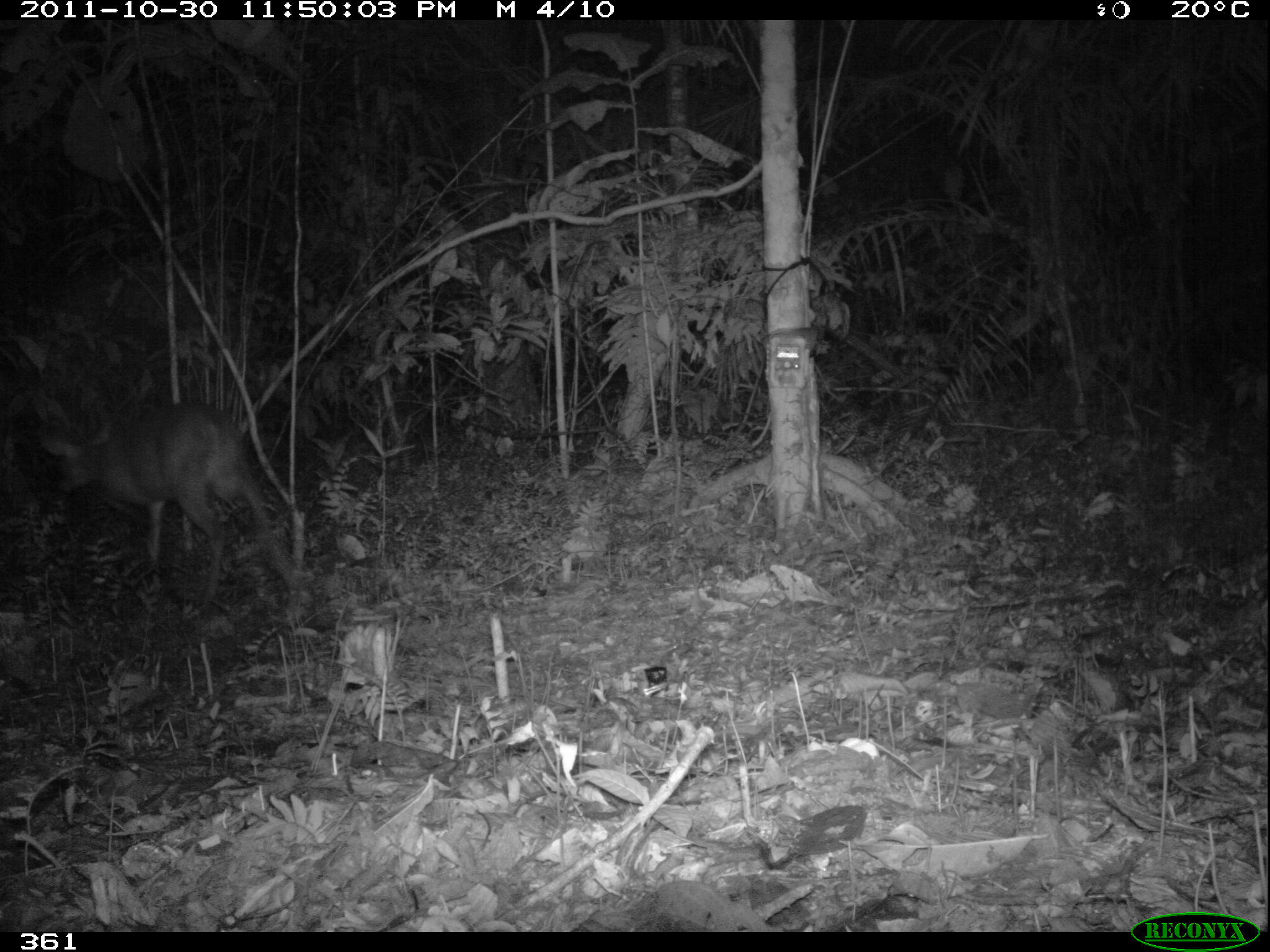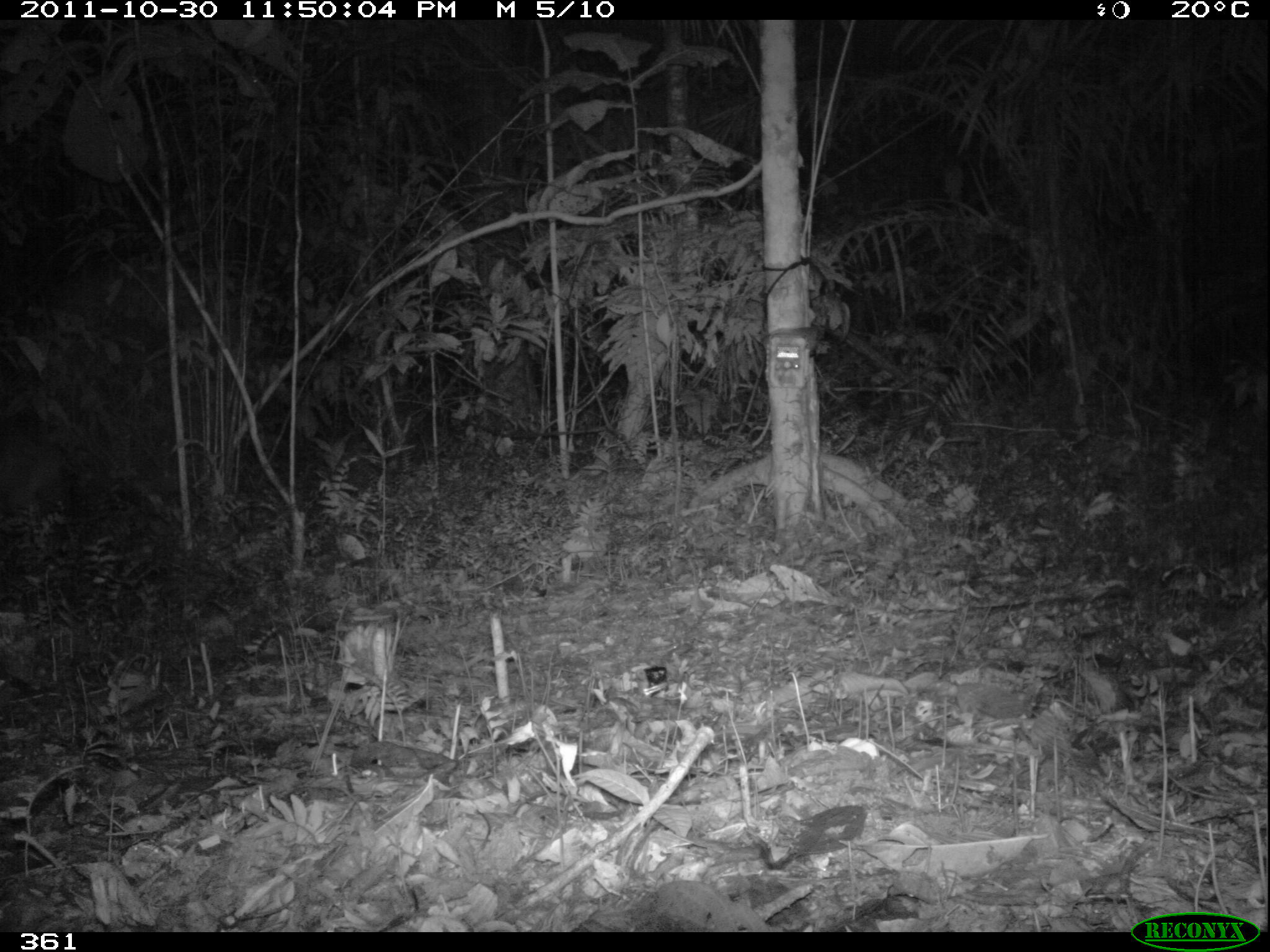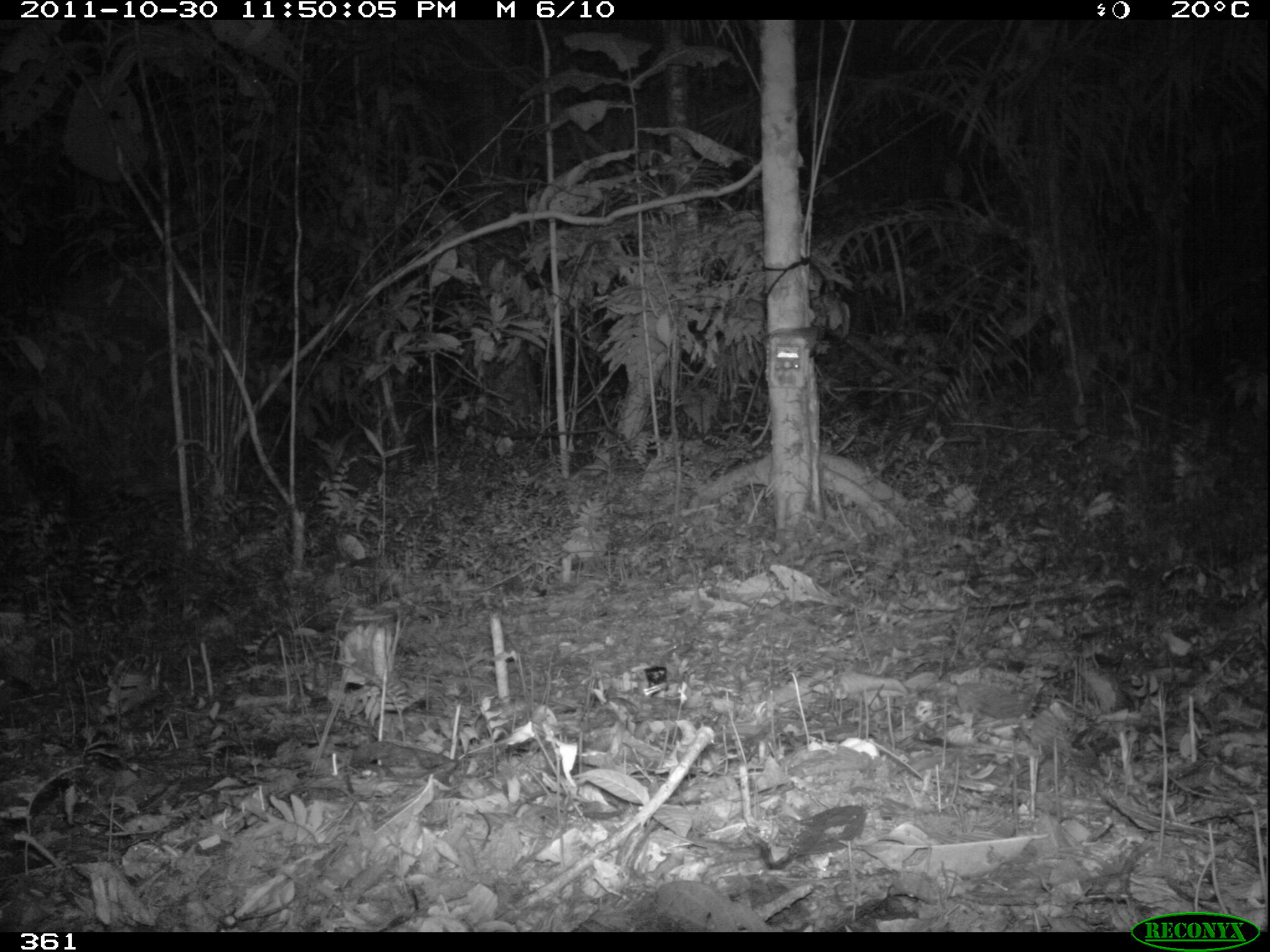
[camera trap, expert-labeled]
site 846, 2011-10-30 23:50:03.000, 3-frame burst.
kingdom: Animalia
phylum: Chordata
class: Mammalia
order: Artiodactyla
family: Cervidae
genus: Mazama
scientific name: Mazama americana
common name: red brocket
Mazama americana (red brocket).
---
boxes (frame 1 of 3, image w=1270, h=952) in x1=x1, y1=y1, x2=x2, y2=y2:
mazama americana: x1=40, y1=398, x2=301, y2=609